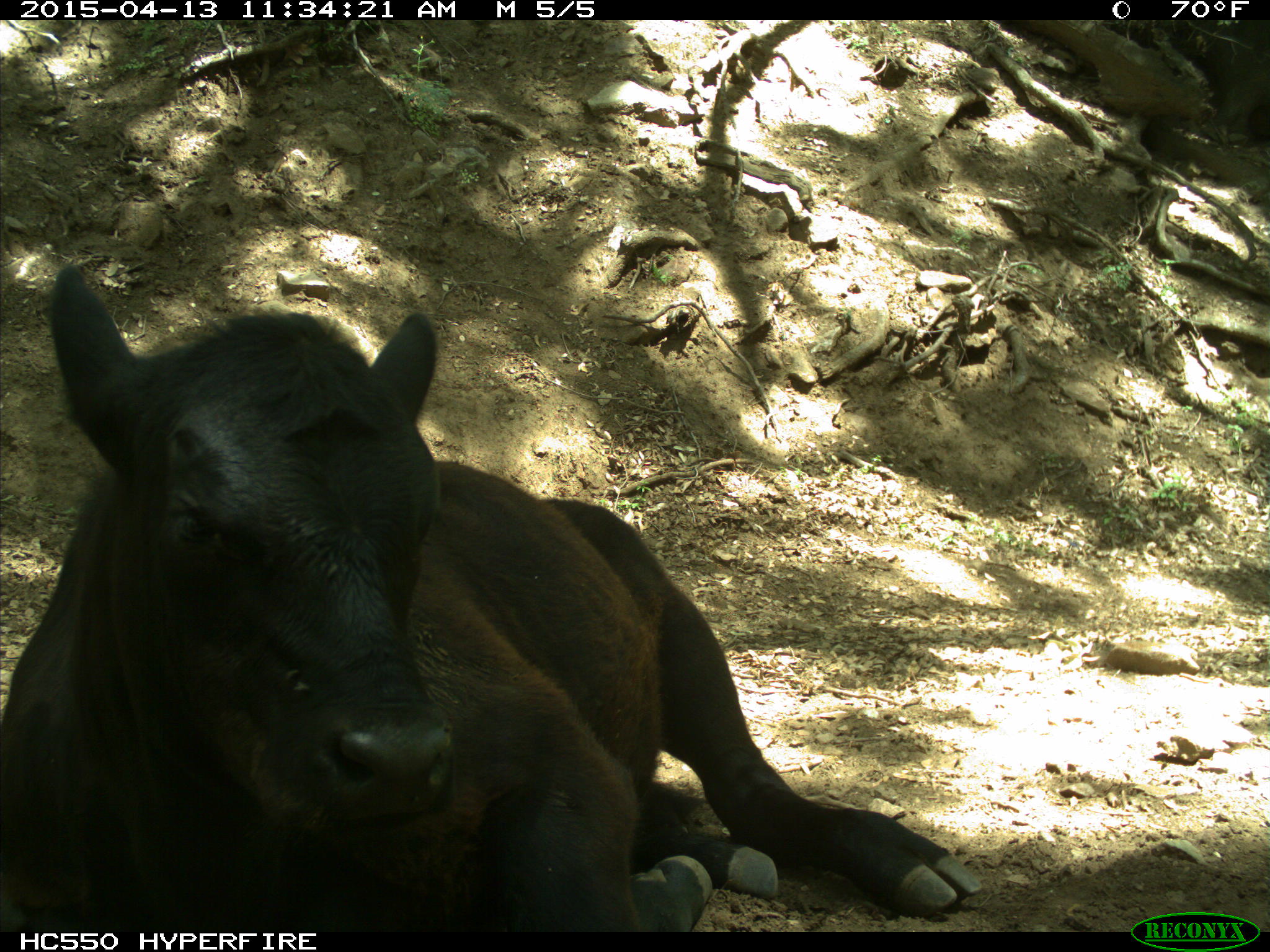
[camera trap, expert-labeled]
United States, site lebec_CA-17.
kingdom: Animalia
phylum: Chordata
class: Mammalia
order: Artiodactyla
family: Bovidae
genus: Bos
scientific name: Bos taurus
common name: domestic cow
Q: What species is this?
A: Bos taurus (domestic cow).